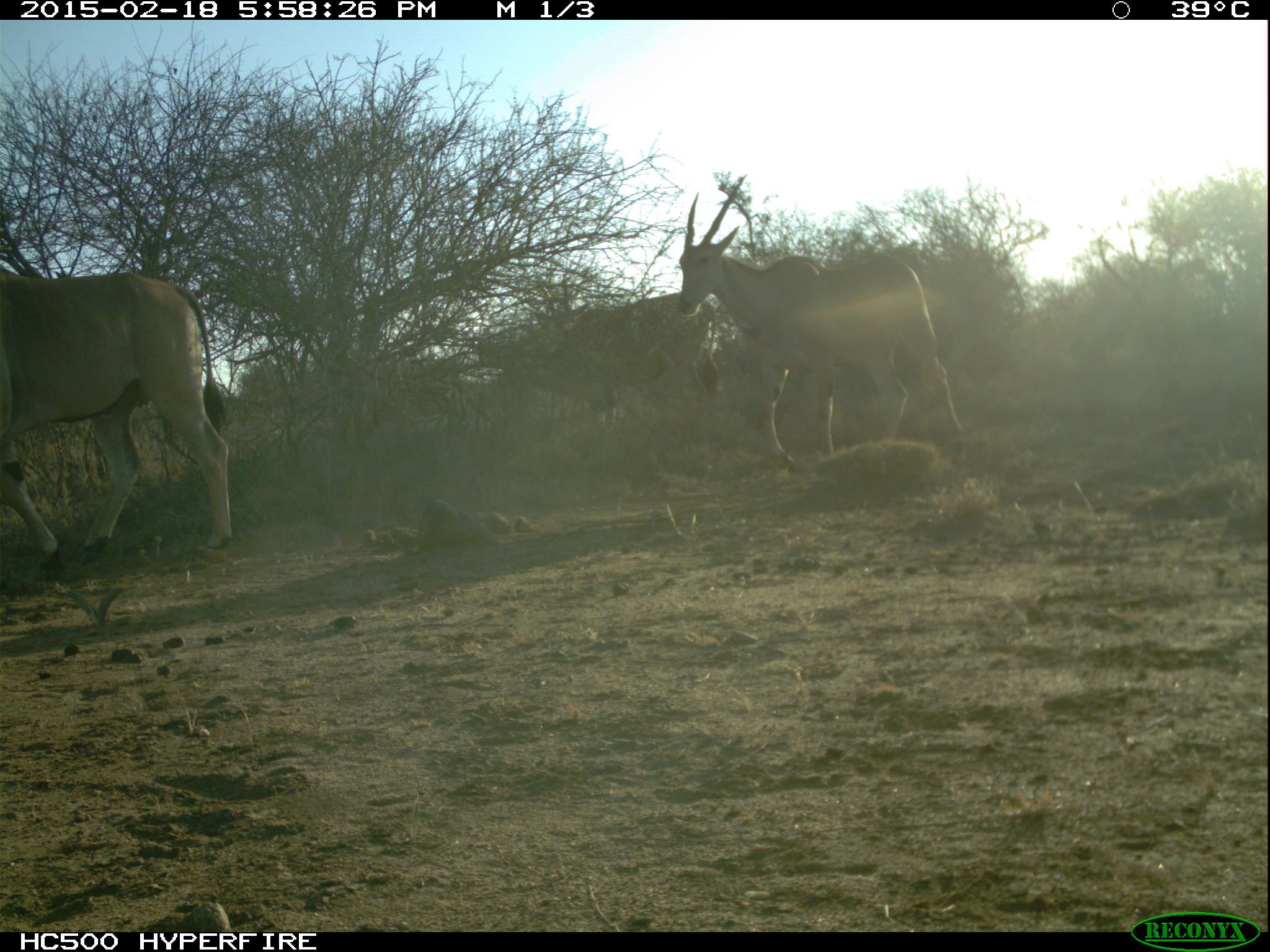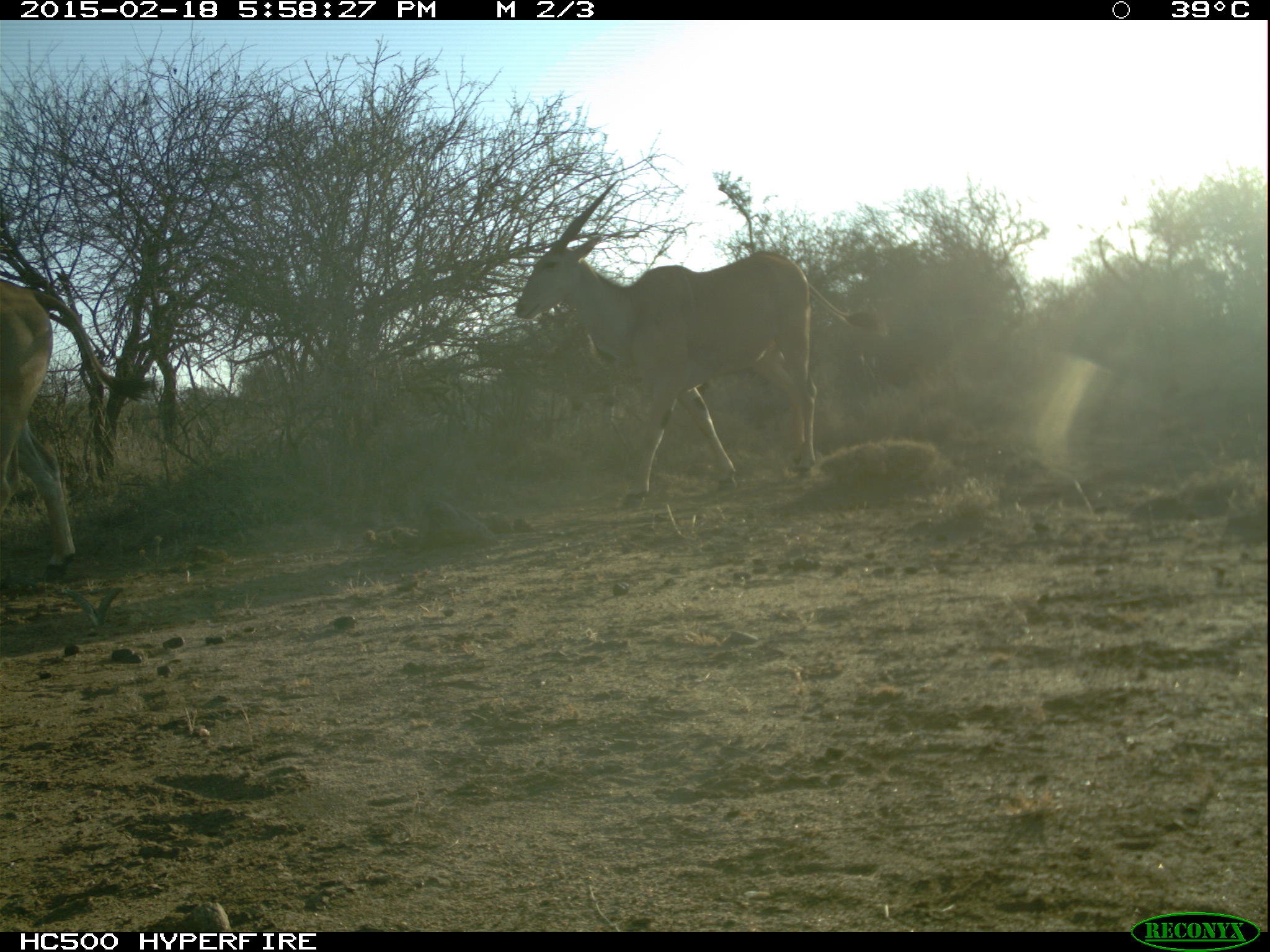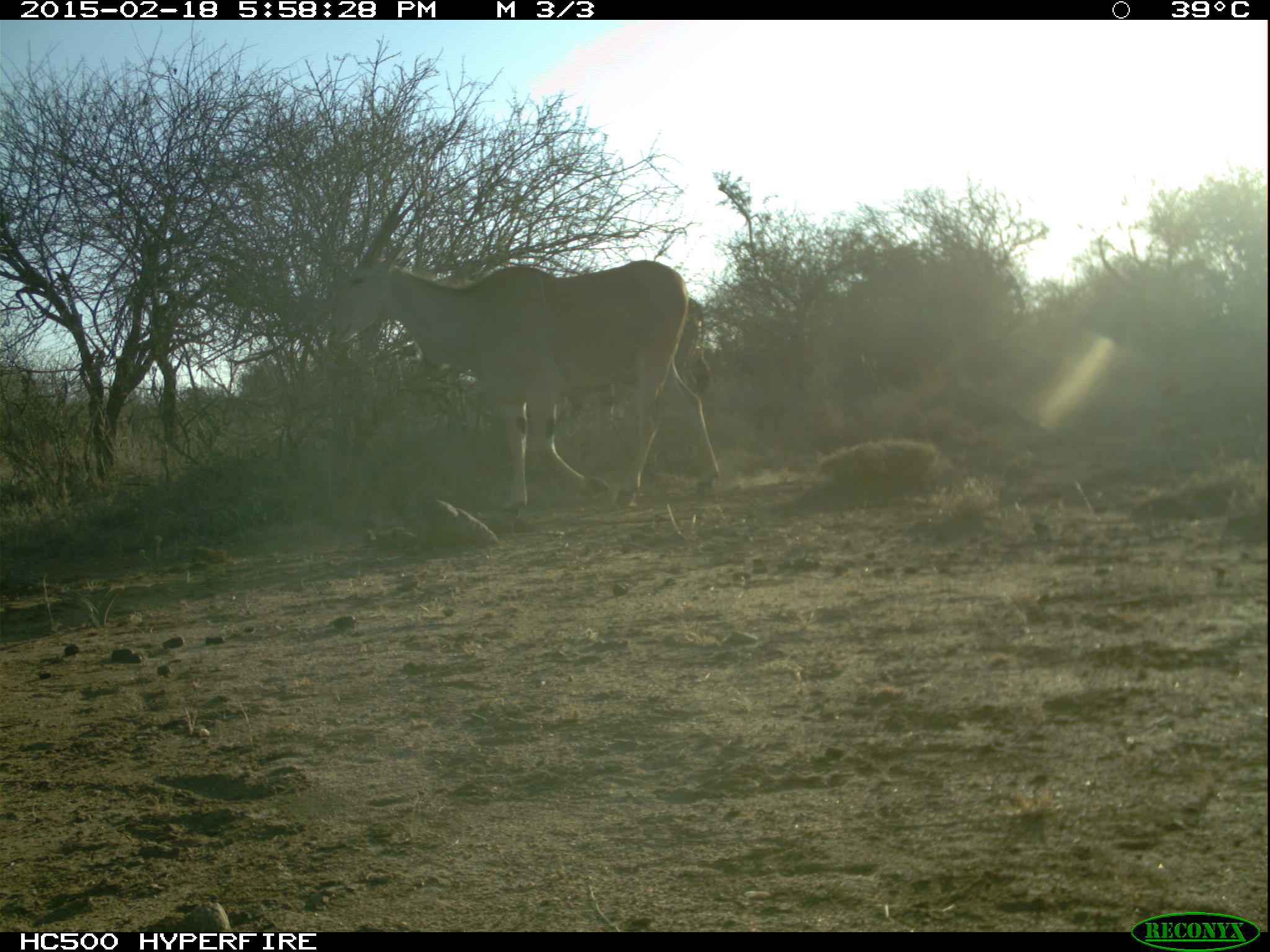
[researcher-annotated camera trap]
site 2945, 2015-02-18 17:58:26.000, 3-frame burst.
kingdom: Animalia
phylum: Chordata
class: Mammalia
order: Artiodactyla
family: Bovidae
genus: Tragelaphus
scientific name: Tragelaphus oryx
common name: eland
Tragelaphus oryx (eland), count 3.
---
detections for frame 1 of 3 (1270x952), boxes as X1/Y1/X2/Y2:
tragelaphus oryx: 675/177/965/472; 0/271/233/582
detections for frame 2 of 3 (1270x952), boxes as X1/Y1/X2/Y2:
tragelaphus oryx: 515/177/888/509; 0/279/163/581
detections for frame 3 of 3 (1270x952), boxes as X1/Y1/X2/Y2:
tragelaphus oryx: 325/162/723/522; 557/294/714/430